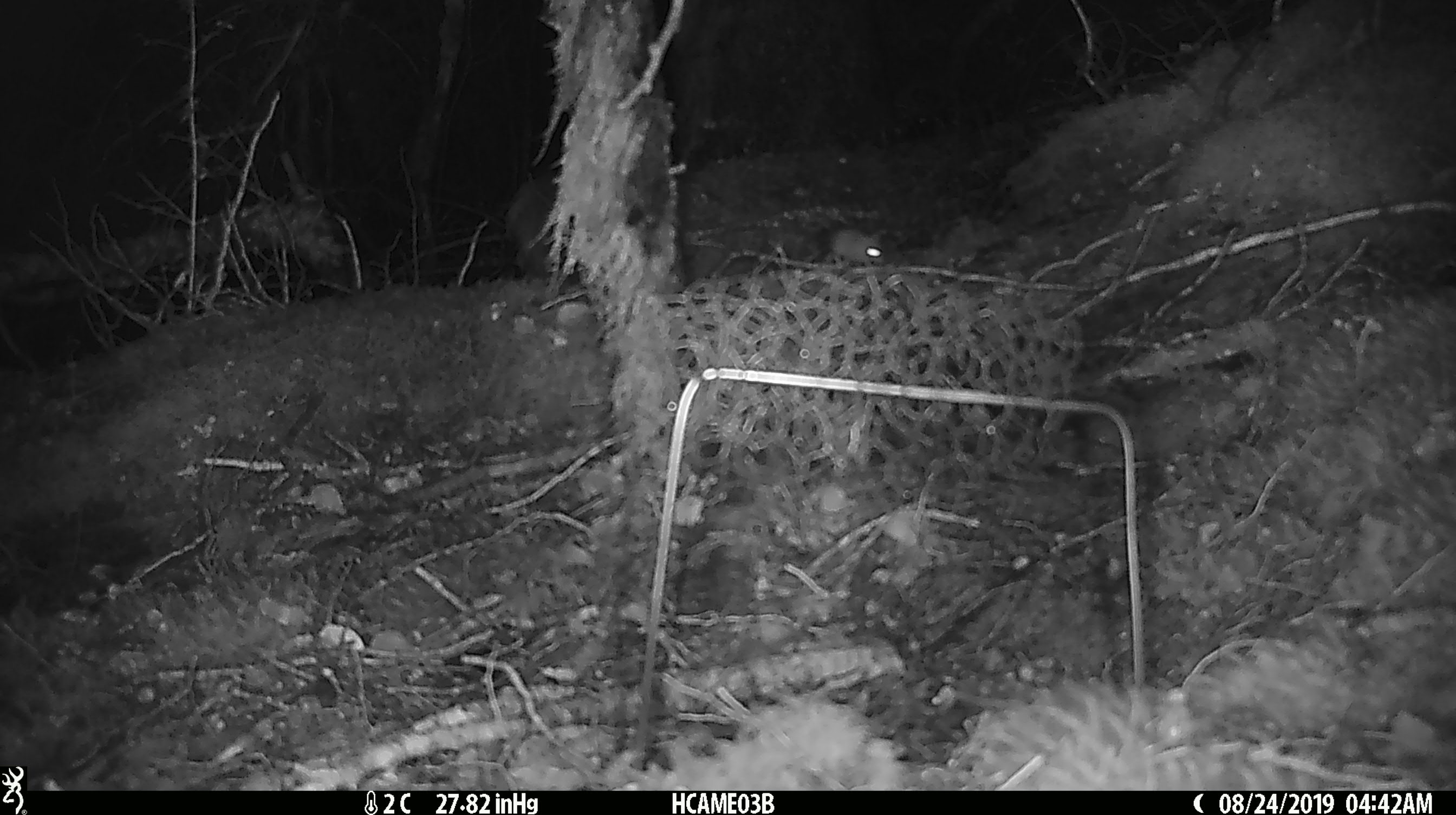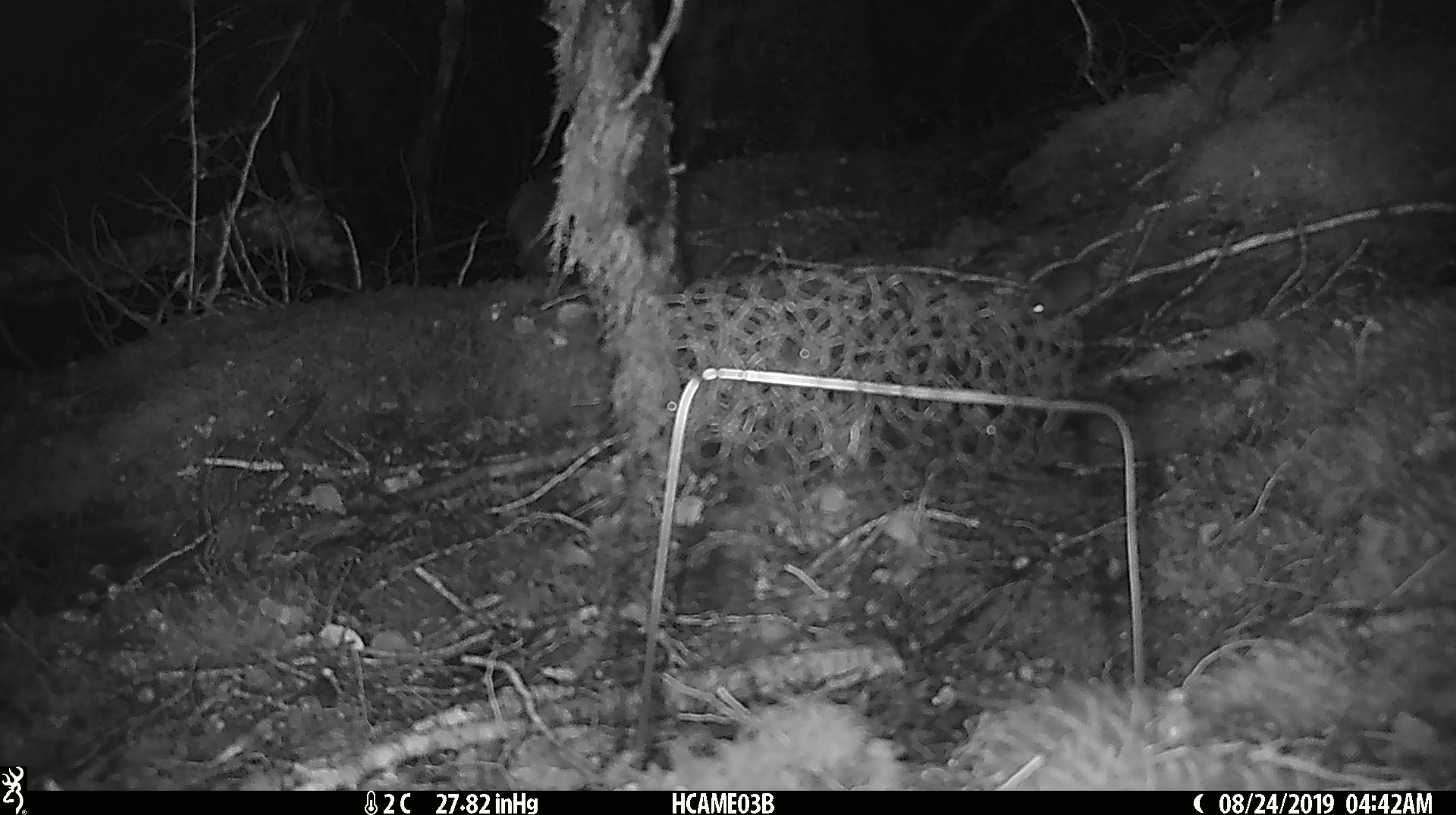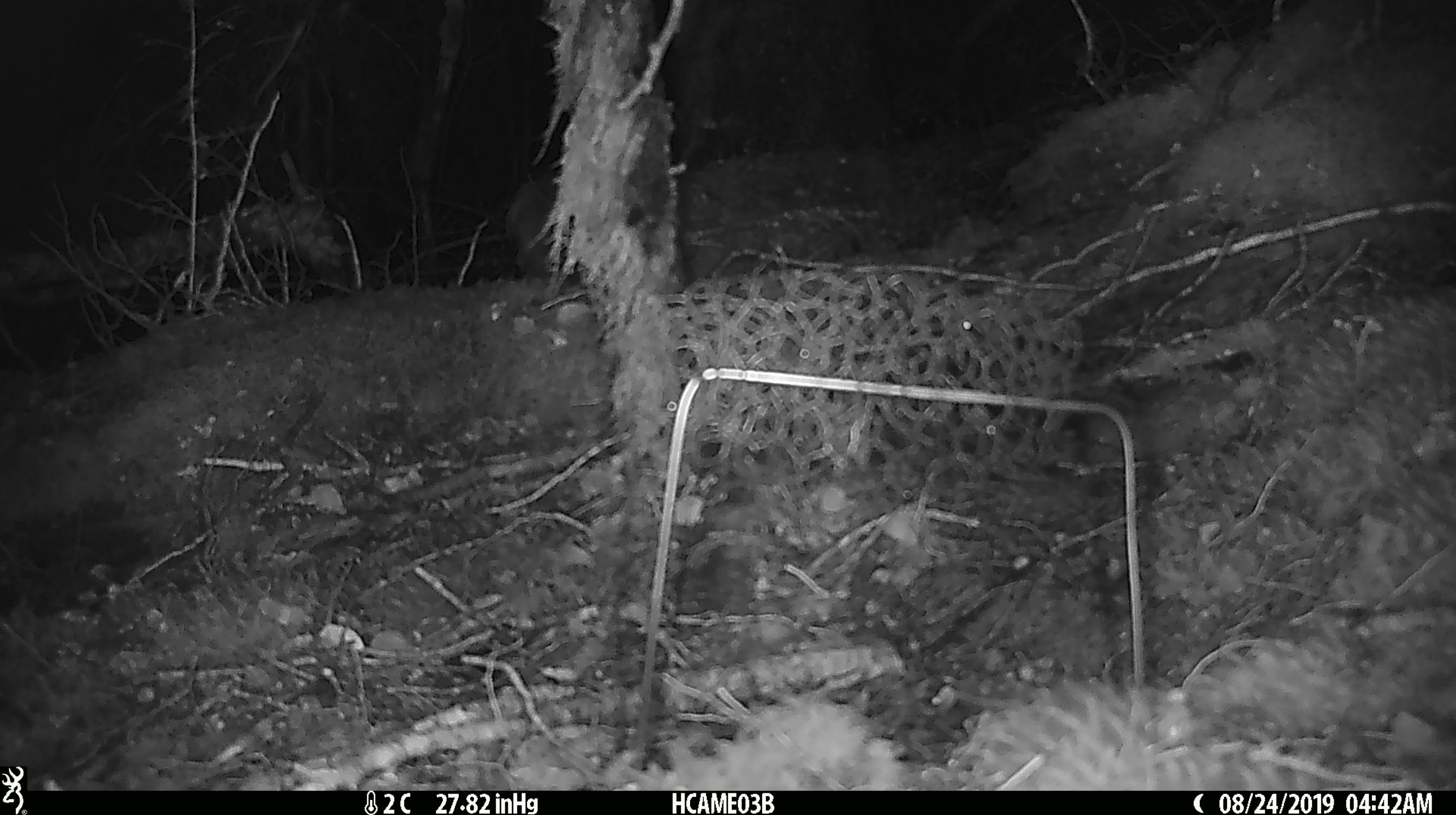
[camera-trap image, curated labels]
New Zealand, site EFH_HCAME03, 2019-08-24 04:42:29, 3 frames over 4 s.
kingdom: Animalia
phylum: Chordata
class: Mammalia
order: Rodentia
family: Muridae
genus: Mus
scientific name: Mus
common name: mouse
Mouse (Mus).